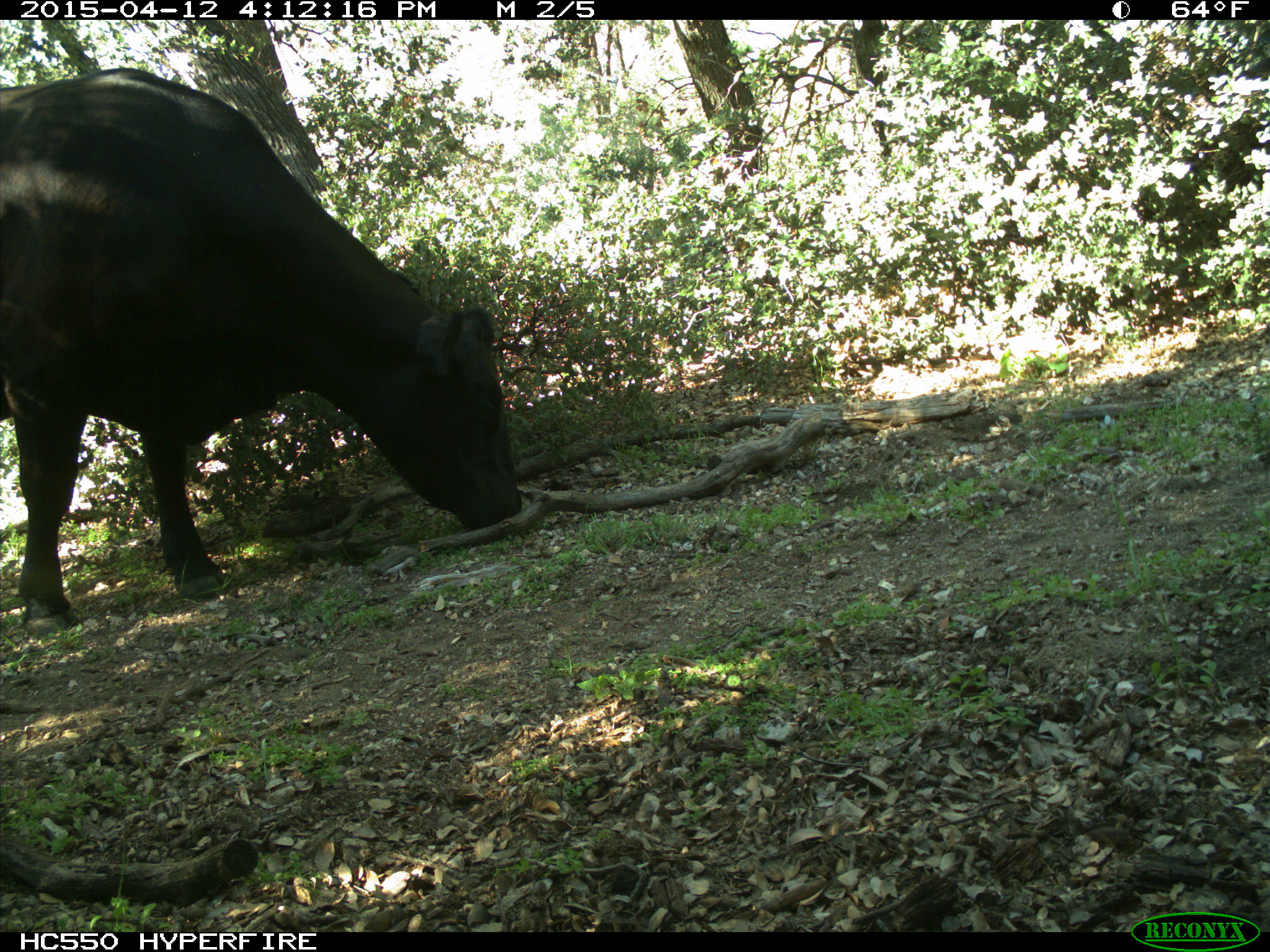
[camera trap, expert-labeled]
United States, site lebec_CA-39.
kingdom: Animalia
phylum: Chordata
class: Mammalia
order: Artiodactyla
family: Bovidae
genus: Bos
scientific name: Bos taurus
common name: domestic cow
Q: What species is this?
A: Bos taurus (domestic cow).